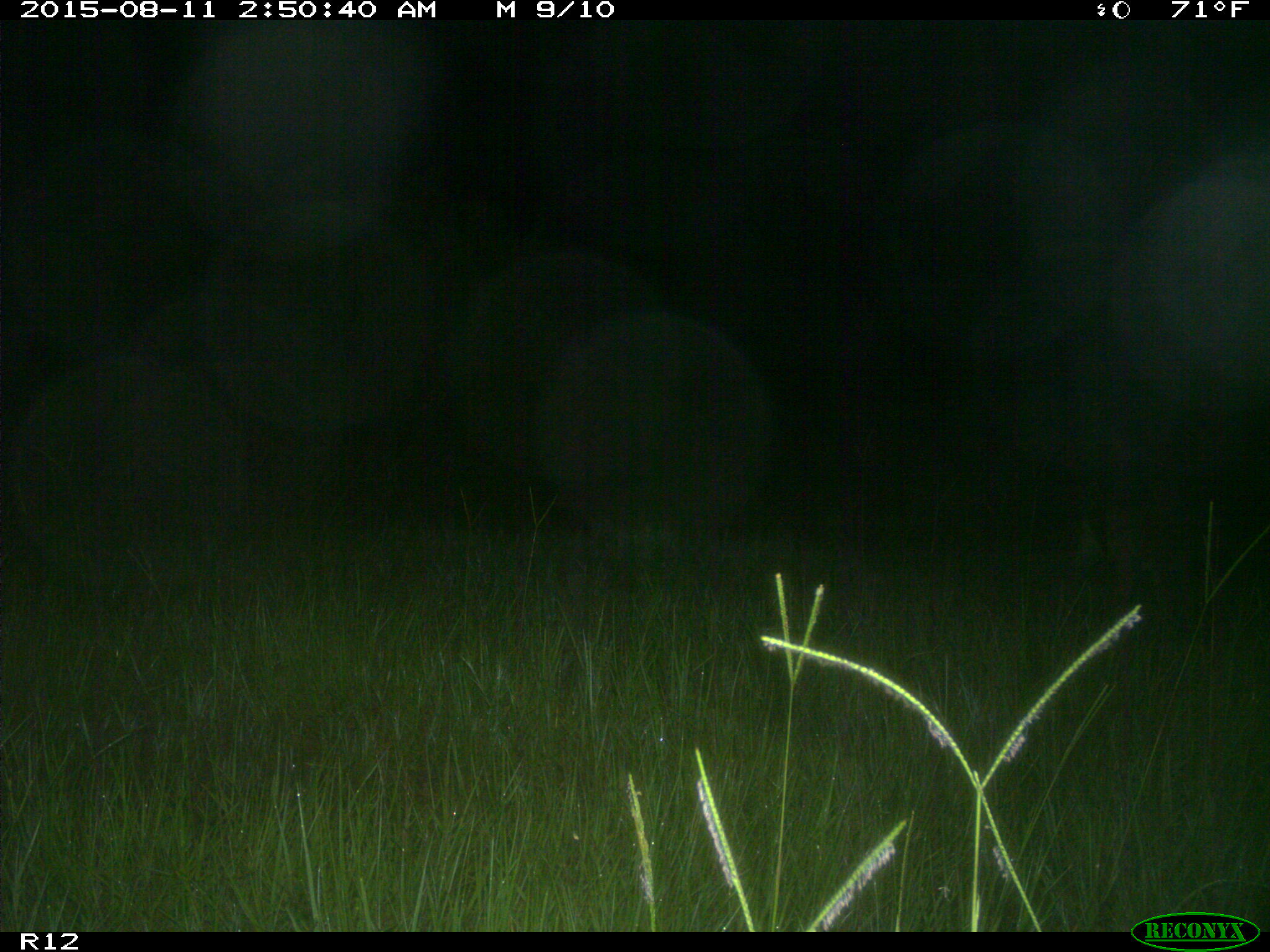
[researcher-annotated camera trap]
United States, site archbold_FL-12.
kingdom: Animalia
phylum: Chordata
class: Mammalia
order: Artiodactyla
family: Cervidae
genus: Odocoileus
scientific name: Odocoileus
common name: deer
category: unidentified deer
Unidentified deer (deer) (Odocoileus).